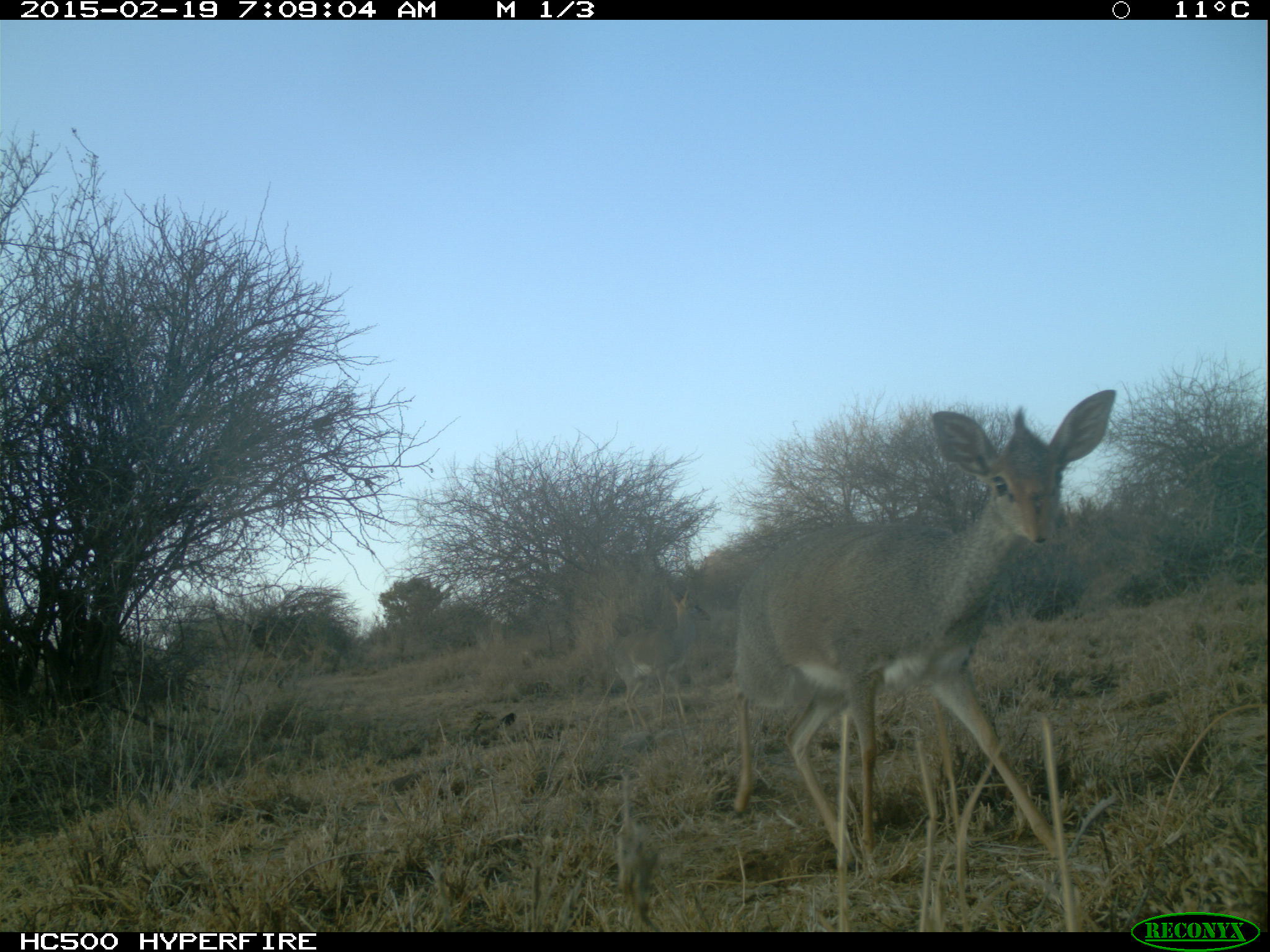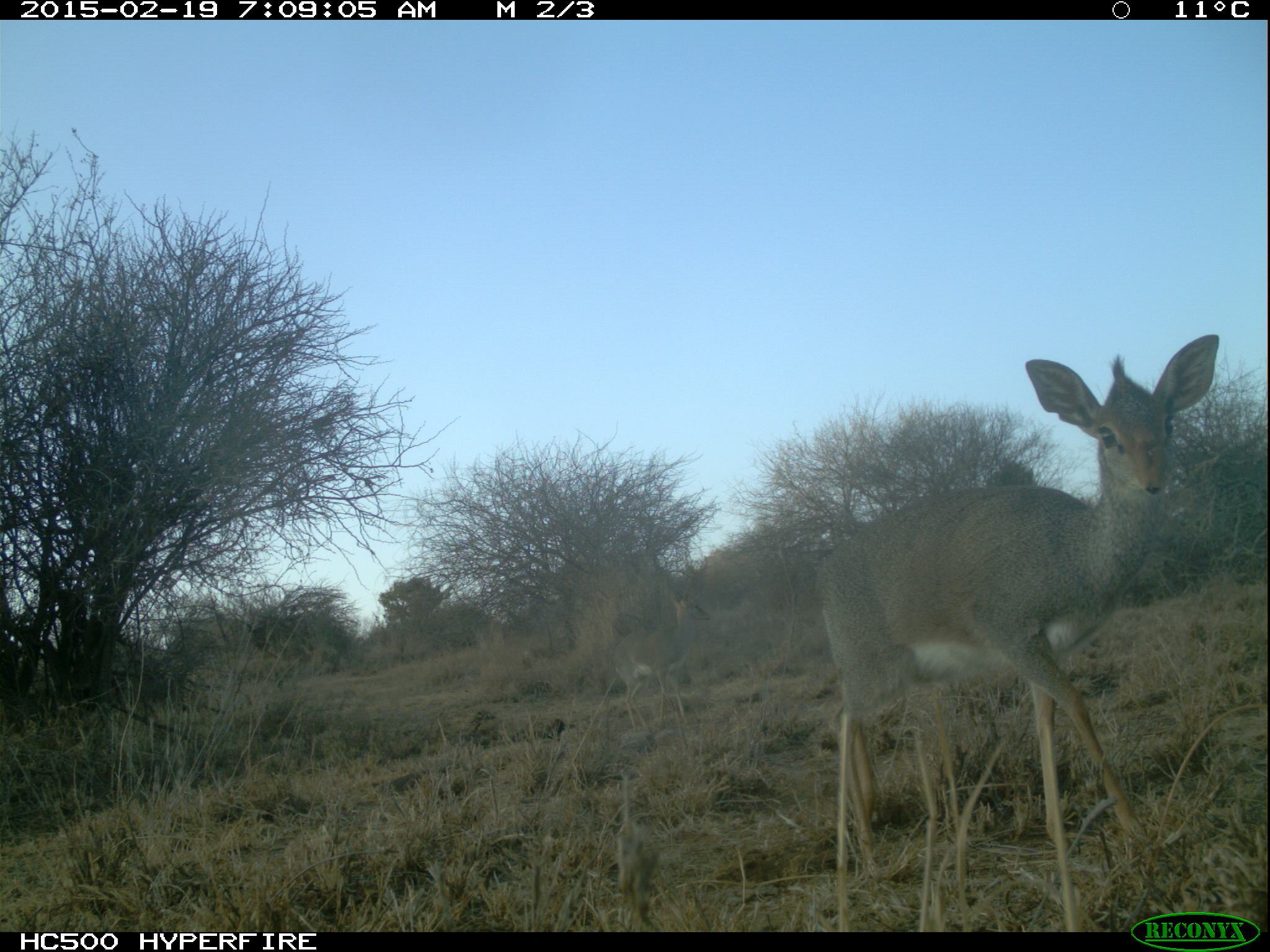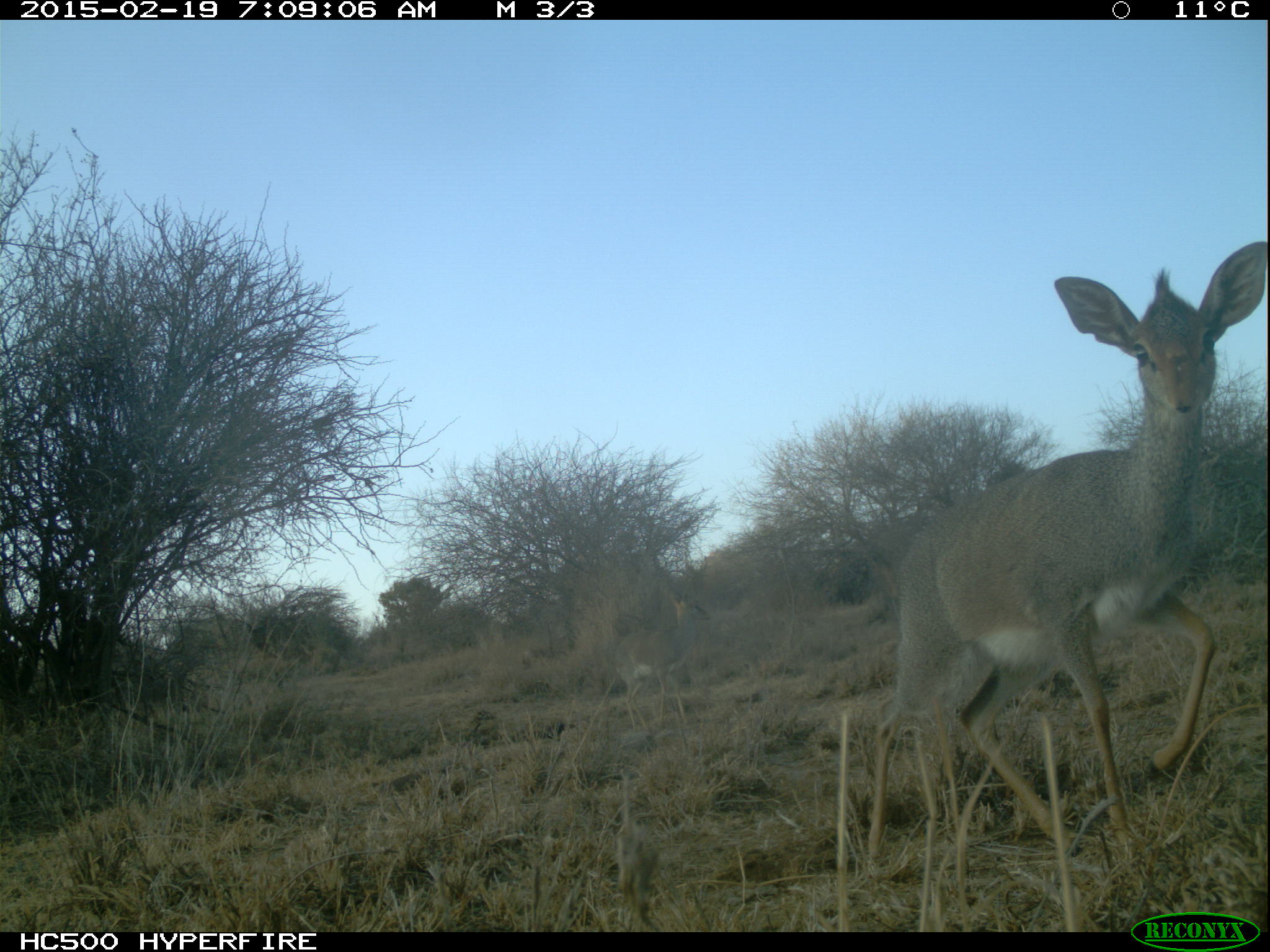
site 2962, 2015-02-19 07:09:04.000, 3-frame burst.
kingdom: Animalia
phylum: Chordata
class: Mammalia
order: Artiodactyla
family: Bovidae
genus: Madoqua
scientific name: Madoqua guentheri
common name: günther's dik-dik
Madoqua guentheri (günther's dik-dik), count 2.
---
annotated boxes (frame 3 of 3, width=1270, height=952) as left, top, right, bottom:
madoqua guentheri: 861, 236, 1264, 868; 613, 589, 711, 736